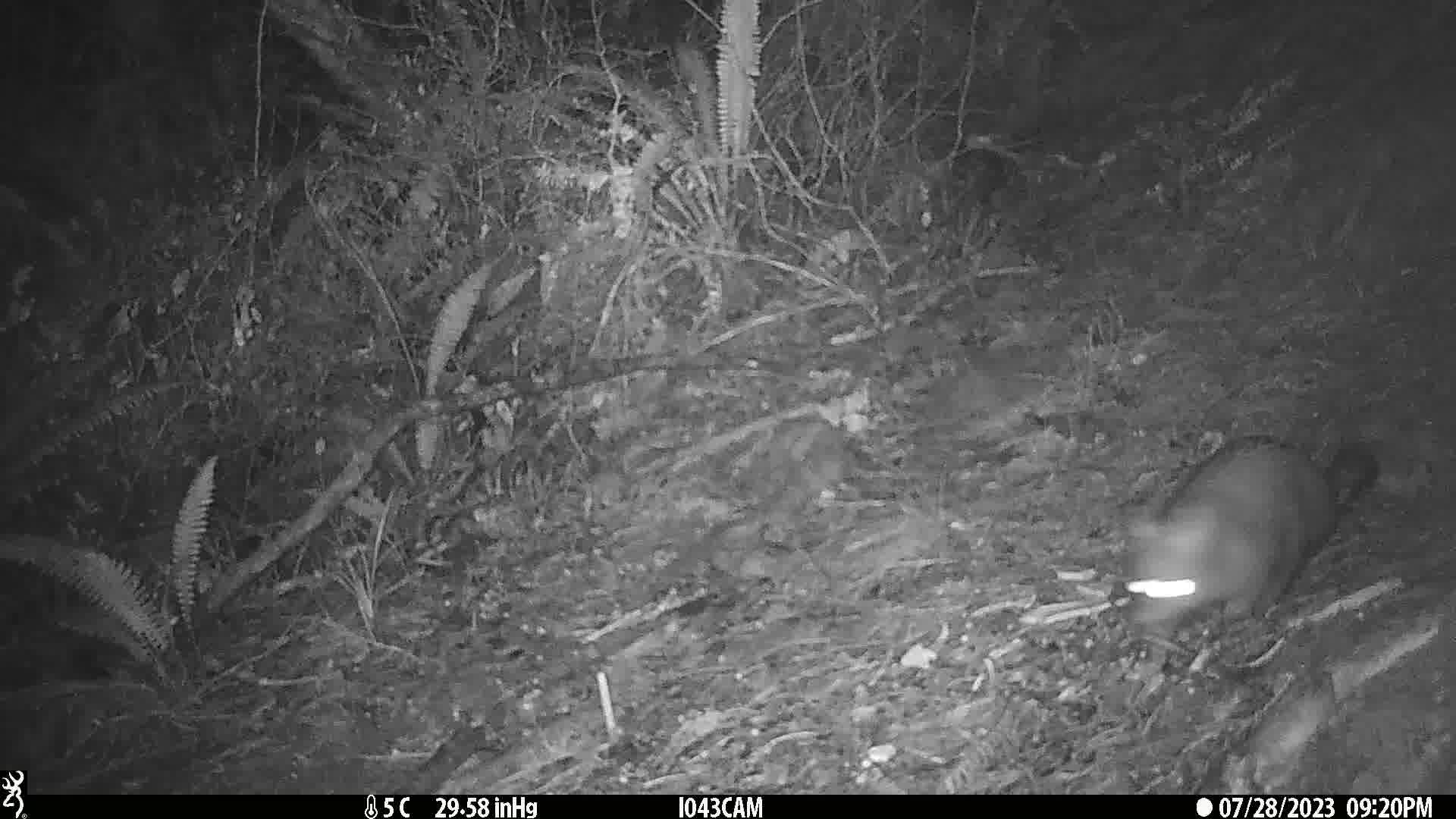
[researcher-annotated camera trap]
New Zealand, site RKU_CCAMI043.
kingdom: Animalia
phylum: Chordata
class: Mammalia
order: Diprotodontia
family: Phalangeridae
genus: Trichosurus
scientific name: Trichosurus vulpecula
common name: common brushtail possum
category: possum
Possum (common brushtail possum) (Trichosurus vulpecula).